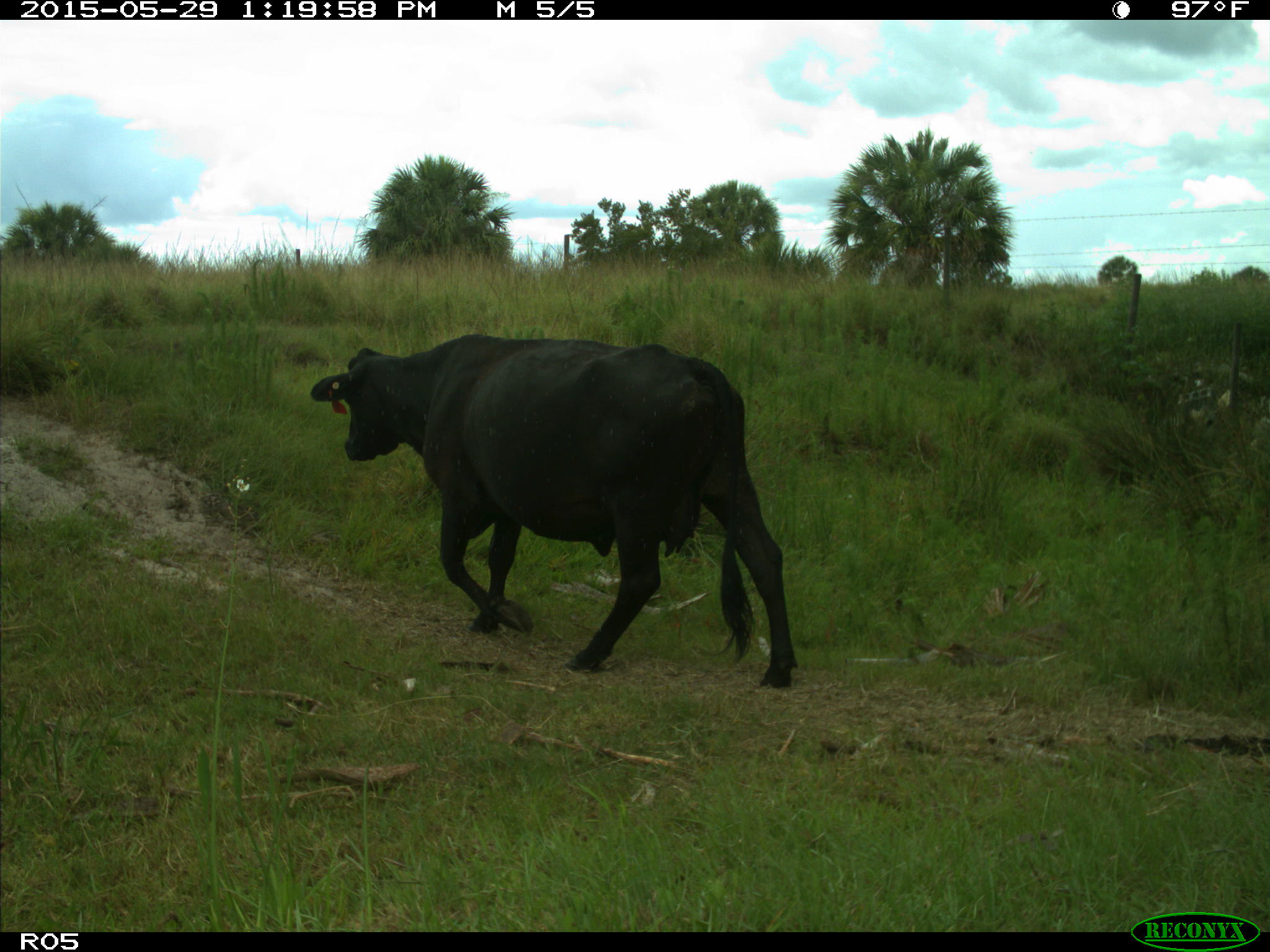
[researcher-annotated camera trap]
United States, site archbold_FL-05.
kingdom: Animalia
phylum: Chordata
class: Mammalia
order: Artiodactyla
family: Bovidae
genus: Bos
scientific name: Bos taurus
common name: domestic cow